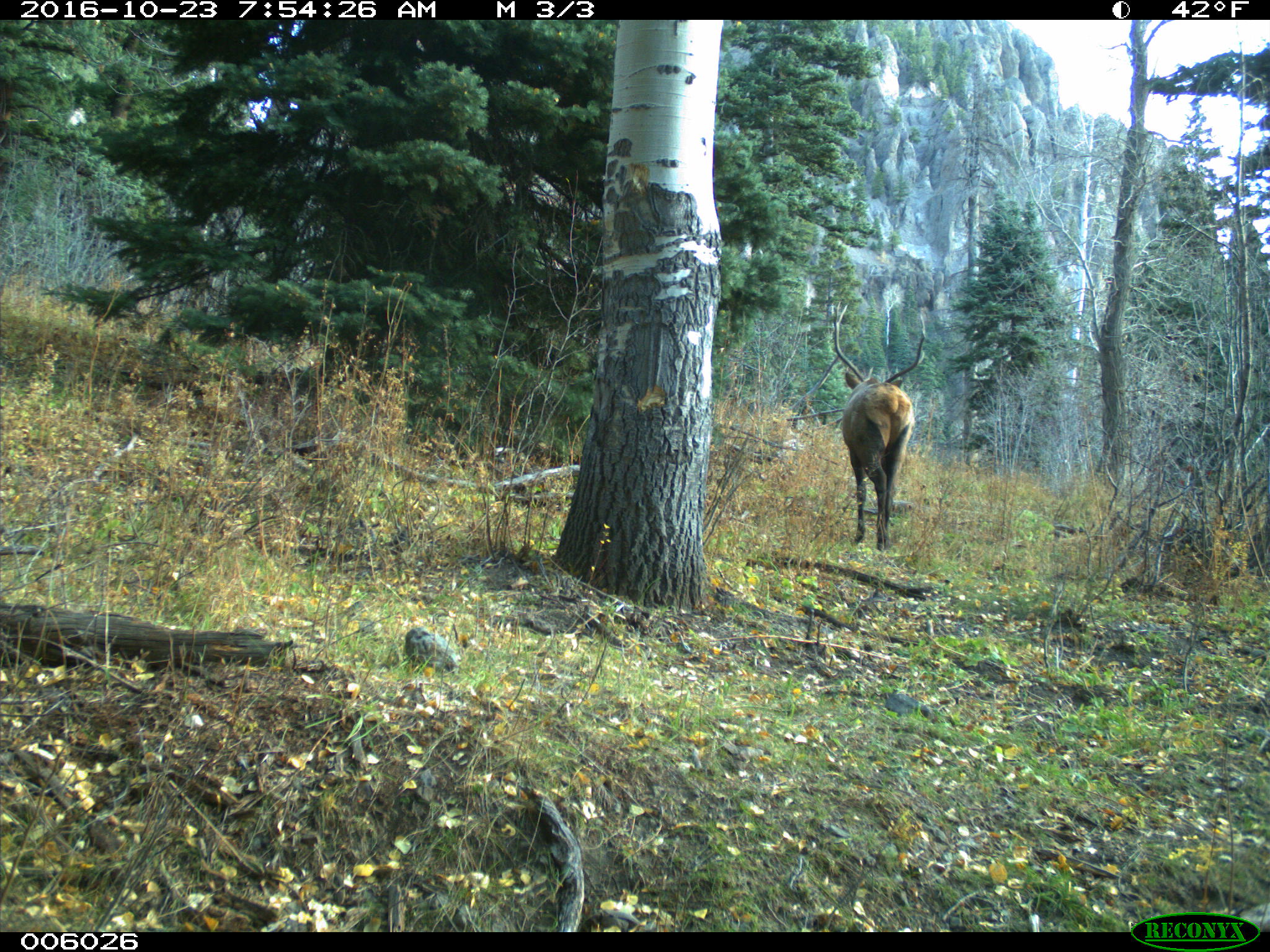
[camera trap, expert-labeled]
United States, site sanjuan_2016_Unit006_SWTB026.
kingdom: Animalia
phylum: Chordata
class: Mammalia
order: Artiodactyla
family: Cervidae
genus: Cervus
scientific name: Cervus elaphus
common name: red deer